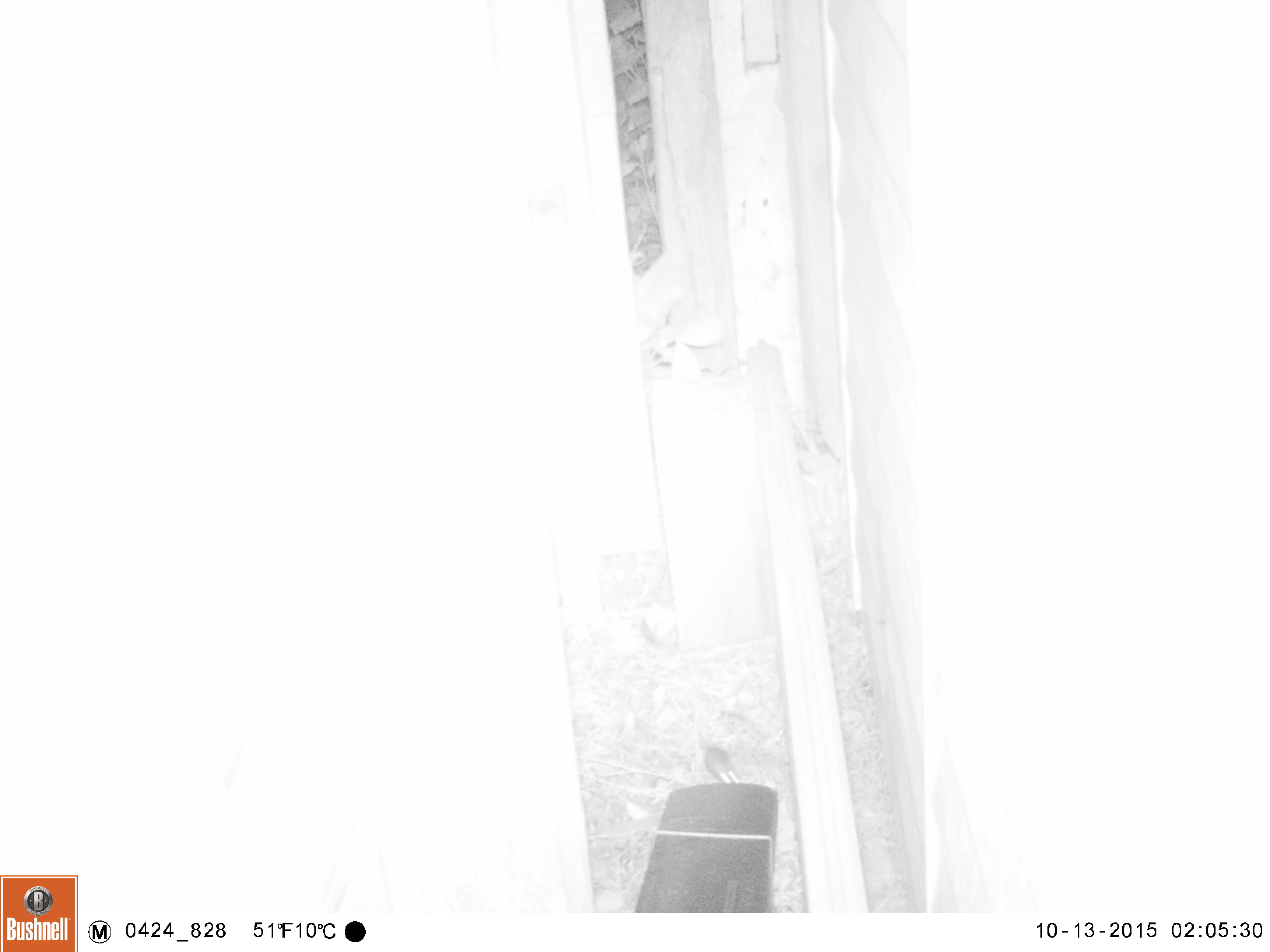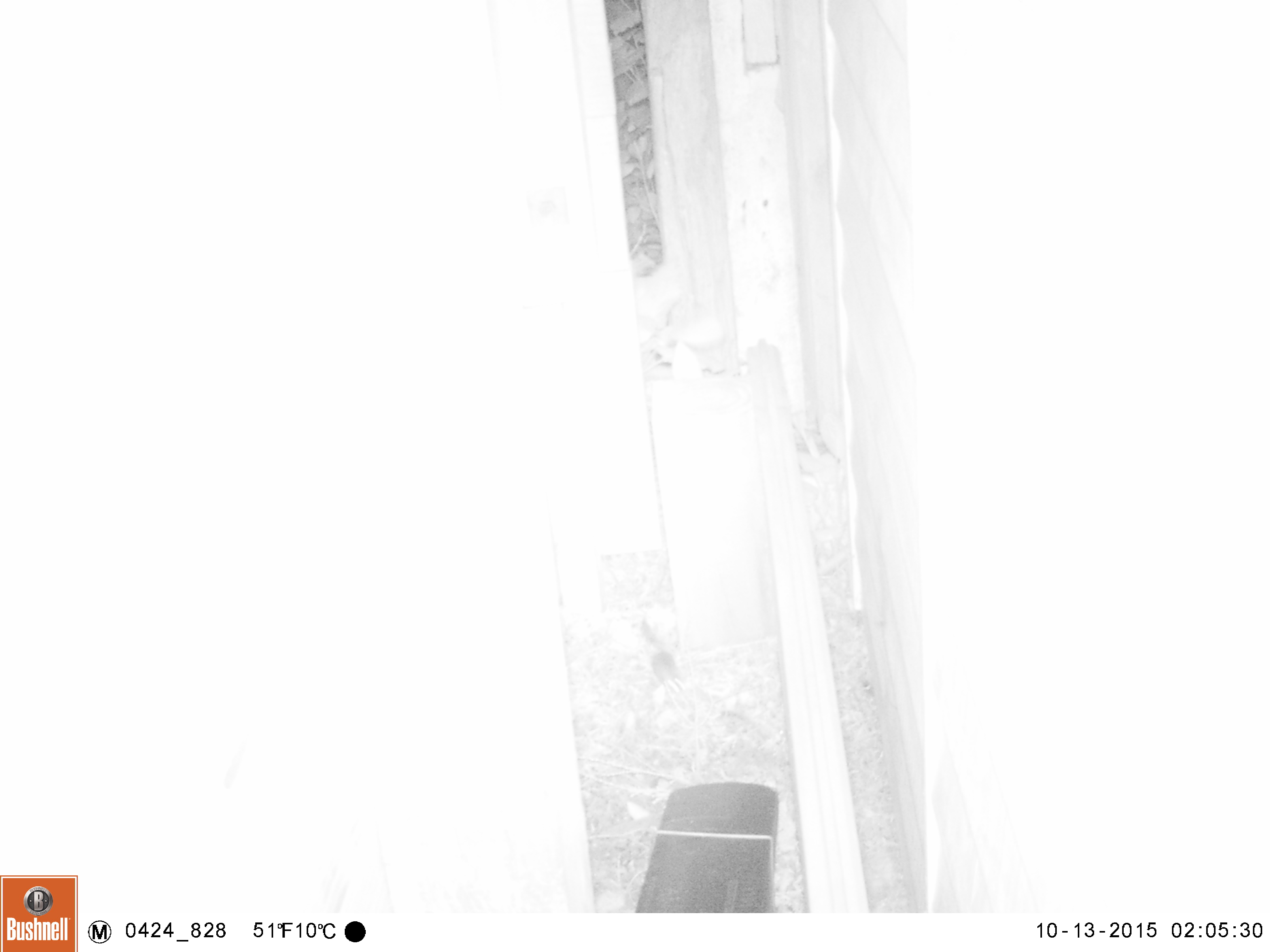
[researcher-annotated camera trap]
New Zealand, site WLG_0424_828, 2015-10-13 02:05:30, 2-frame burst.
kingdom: Animalia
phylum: Chordata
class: Mammalia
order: Rodentia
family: Muridae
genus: Mus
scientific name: Mus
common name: mouse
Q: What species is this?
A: Mouse (Mus).